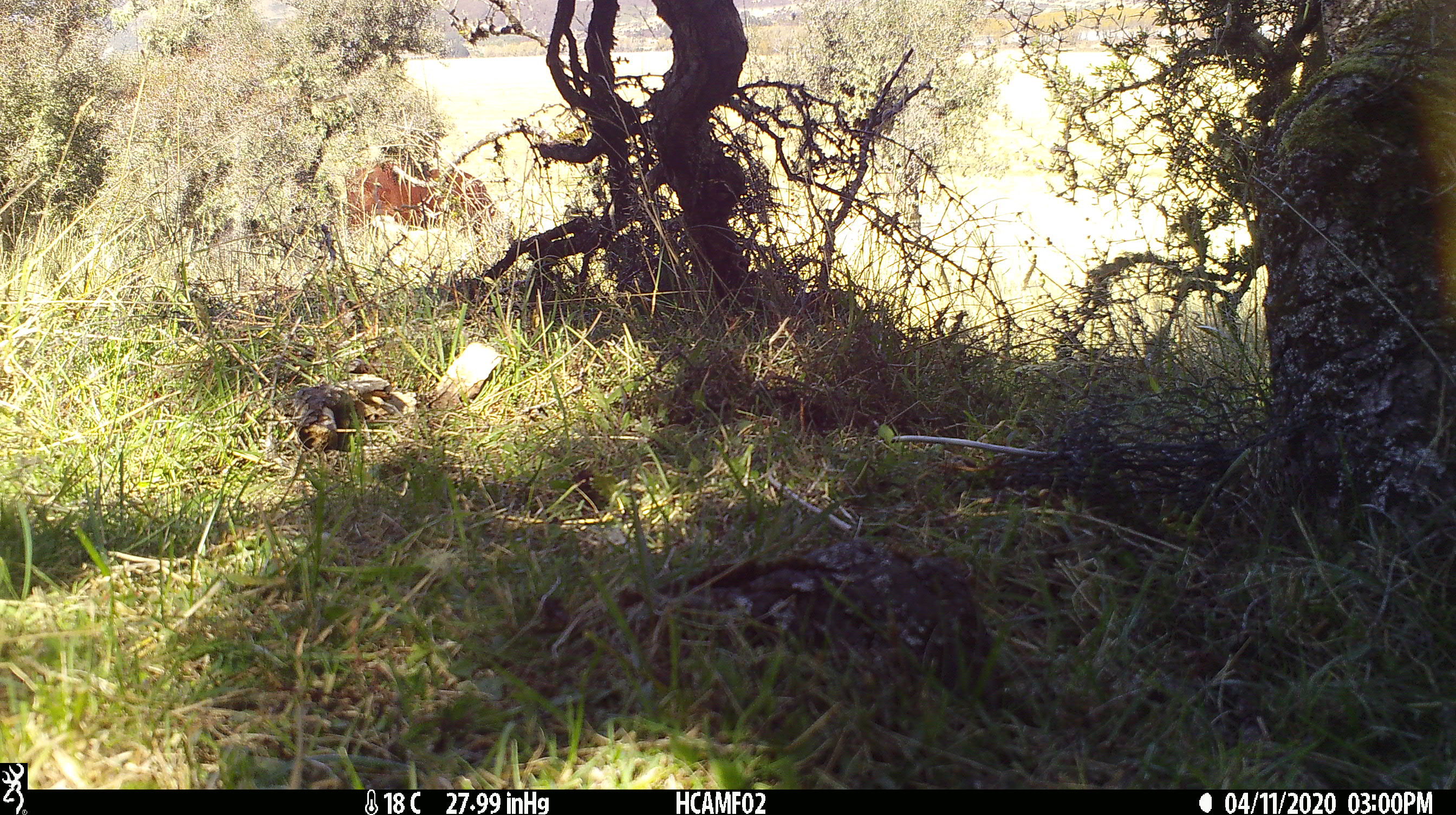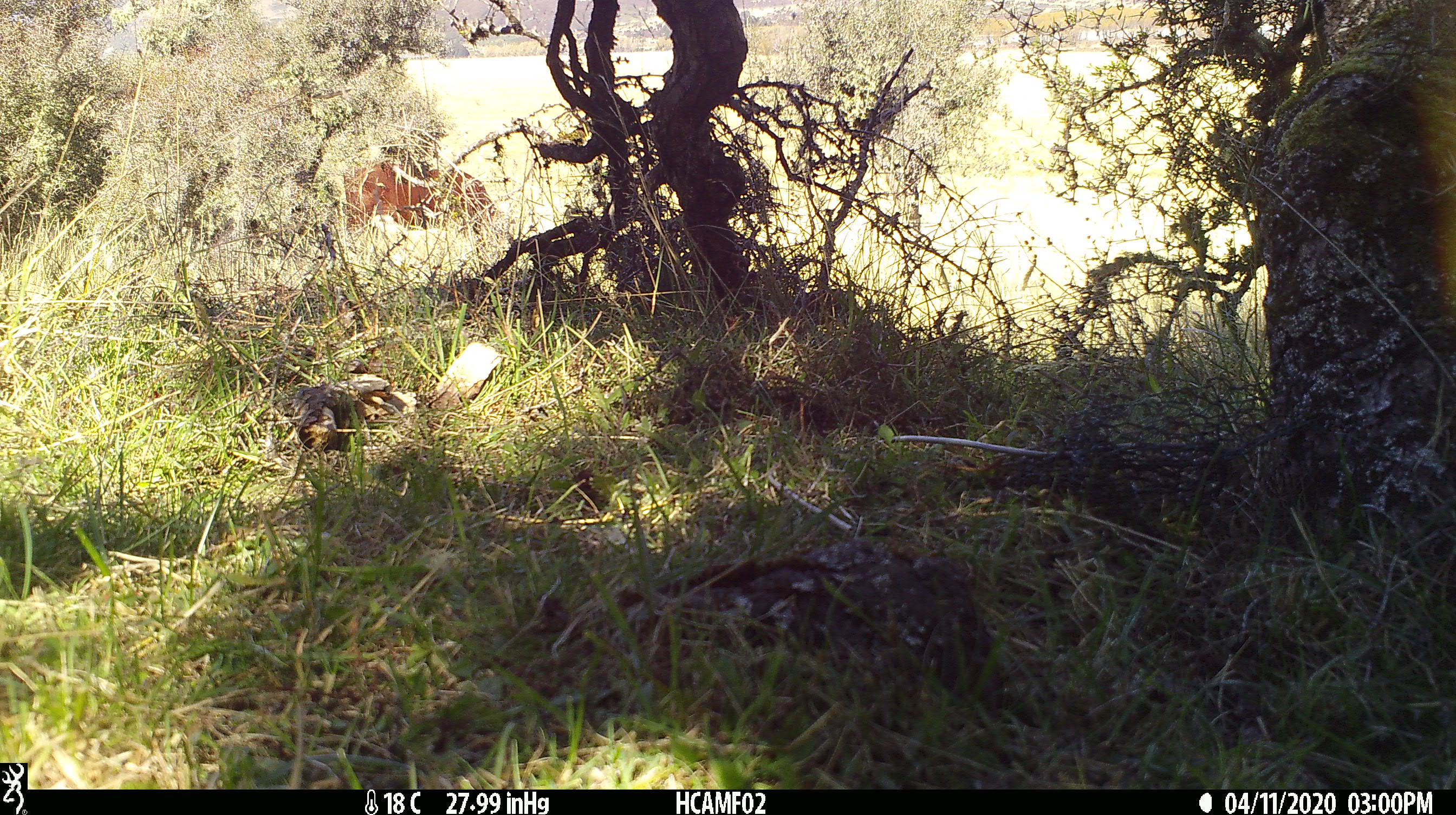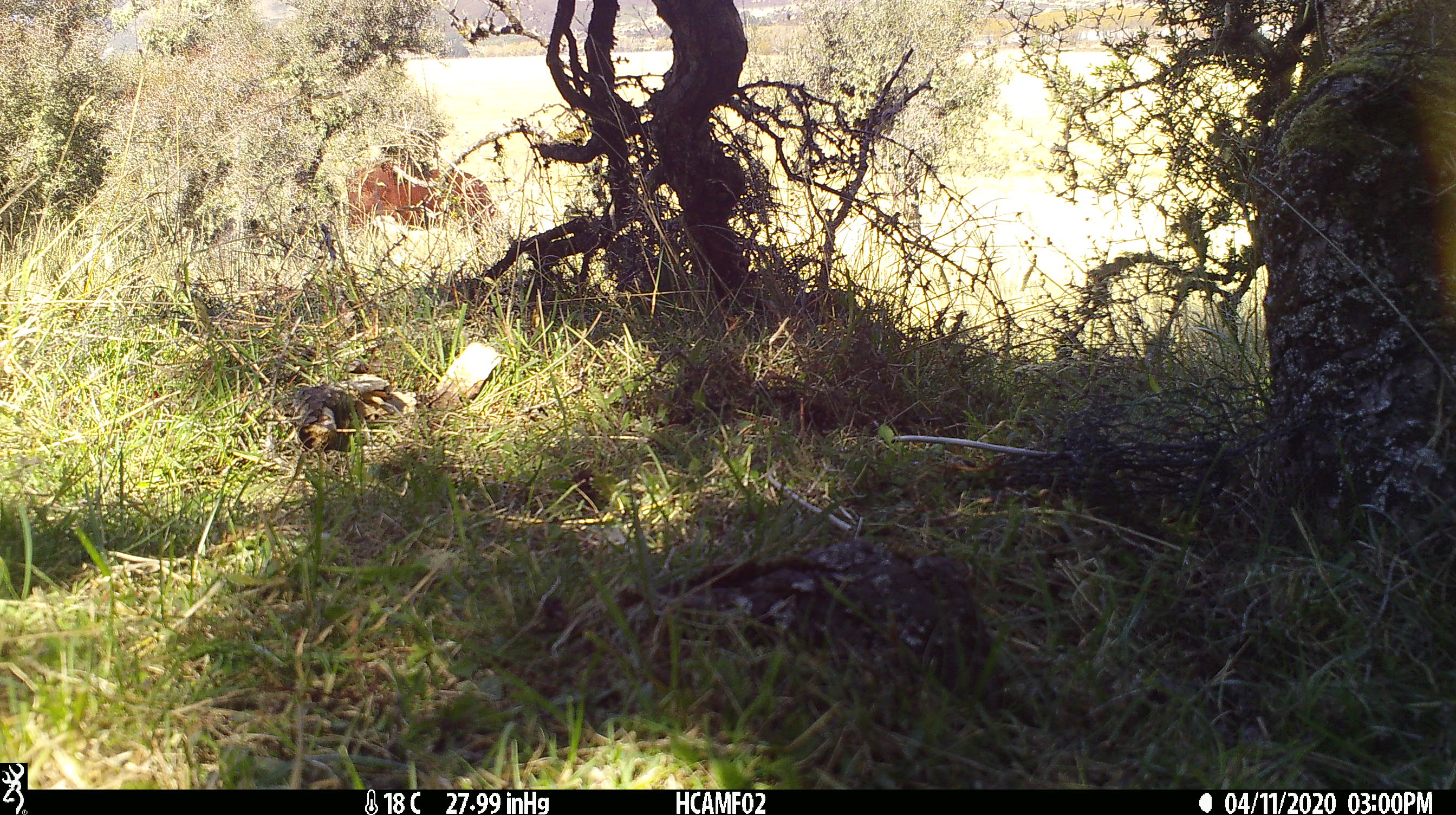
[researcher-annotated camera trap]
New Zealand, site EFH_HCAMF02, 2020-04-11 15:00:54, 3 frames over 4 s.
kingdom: Animalia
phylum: Chordata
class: Mammalia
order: Artiodactyla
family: Bovidae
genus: Bos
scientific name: Bos taurus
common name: domestic cow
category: cow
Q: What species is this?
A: Cow (domestic cow) (Bos taurus).